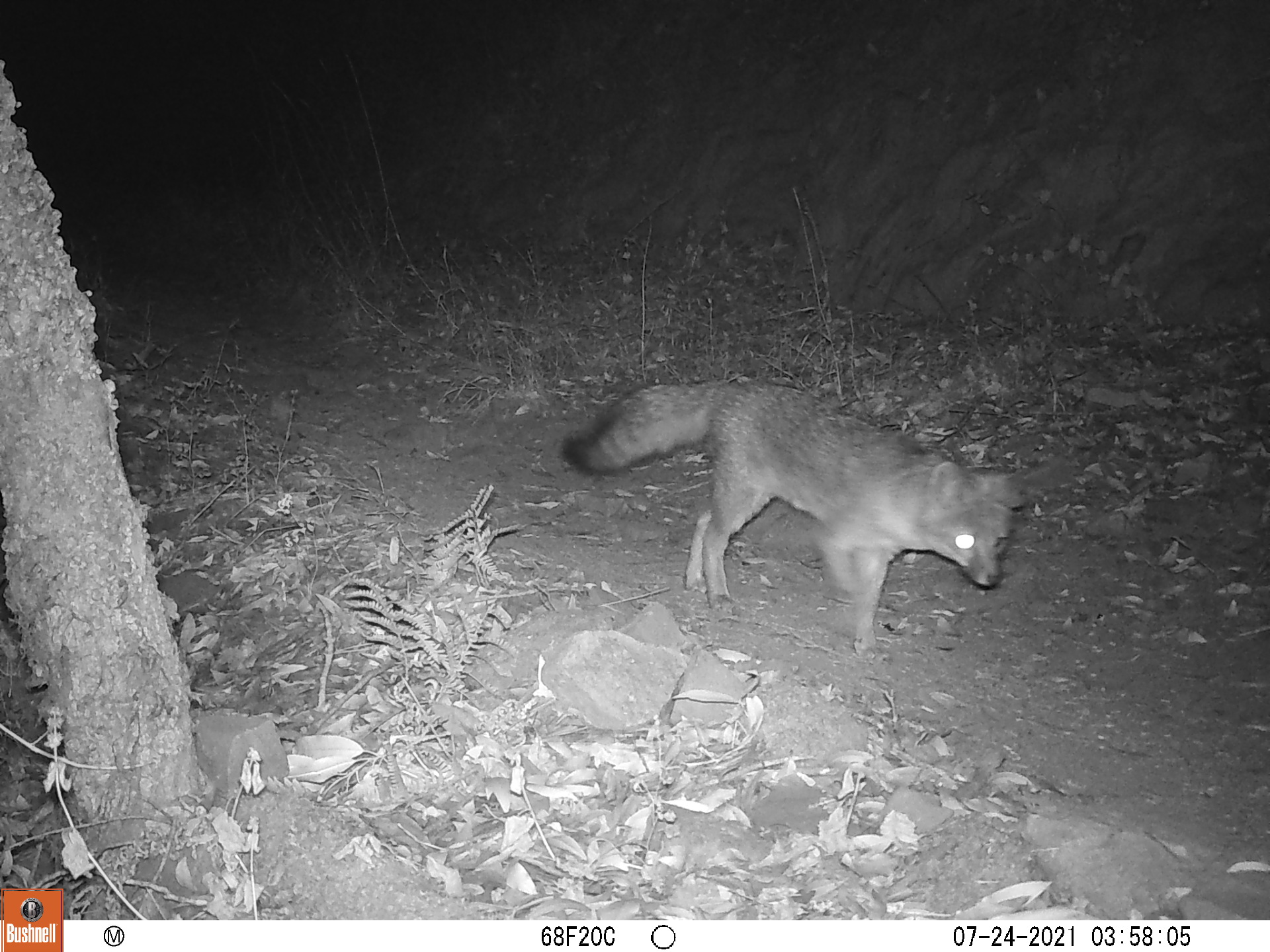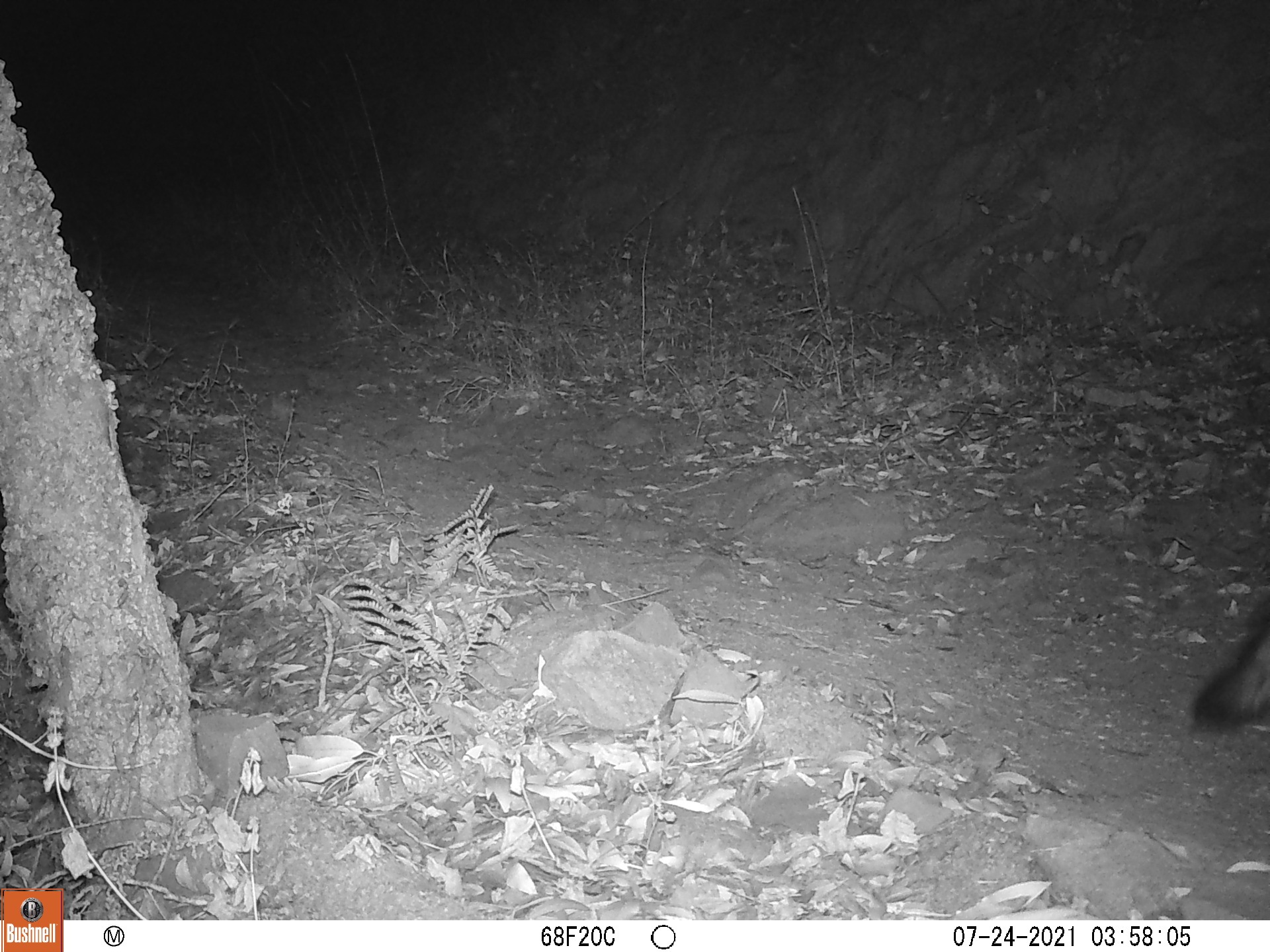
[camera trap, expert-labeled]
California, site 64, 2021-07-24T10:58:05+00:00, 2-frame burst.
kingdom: Animalia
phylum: Chordata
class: Mammalia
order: Carnivora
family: Canidae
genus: Urocyon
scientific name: Urocyon cinereoargenteus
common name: gray fox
Gray fox (Urocyon cinereoargenteus).